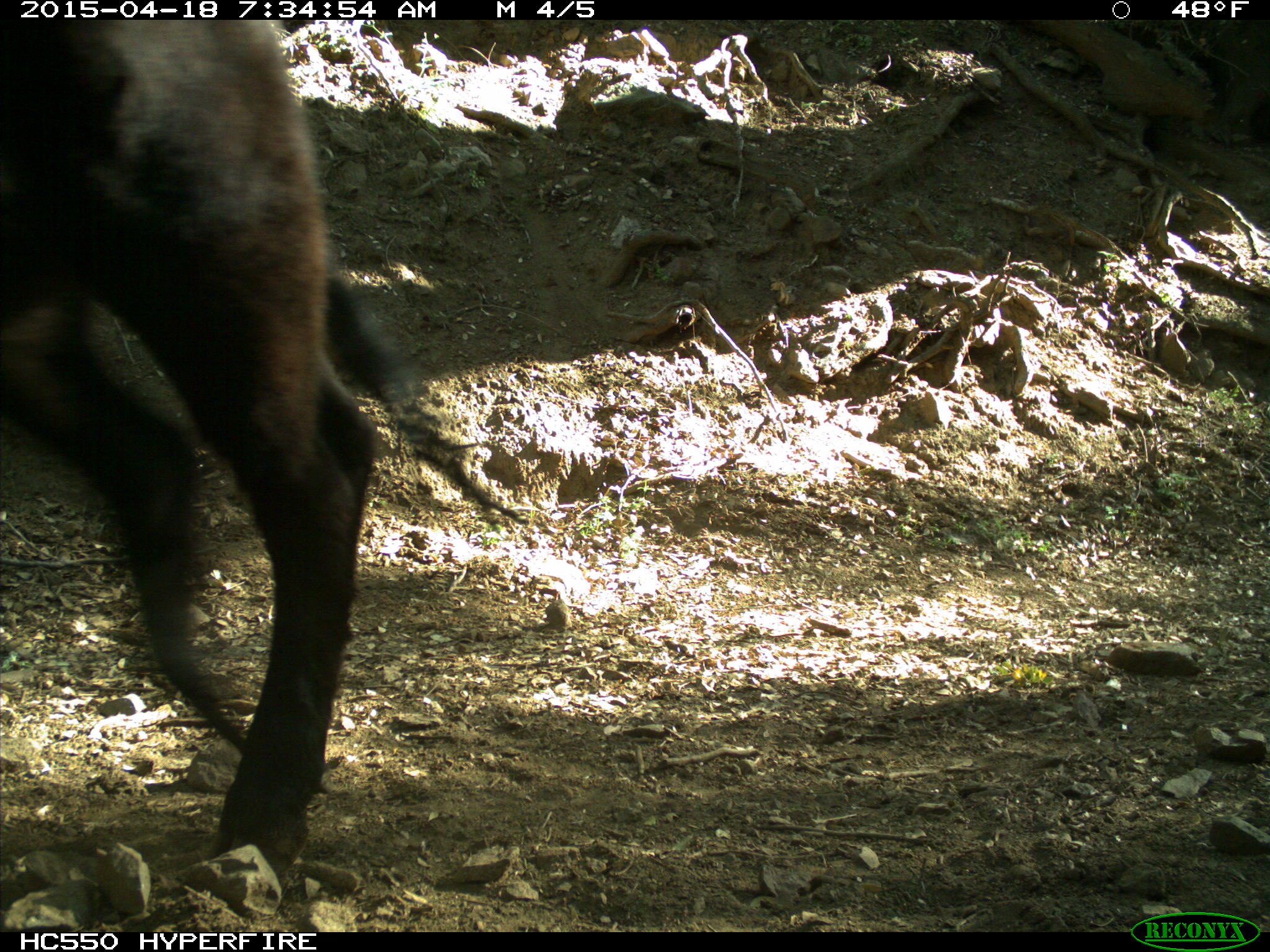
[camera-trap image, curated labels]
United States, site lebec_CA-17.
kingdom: Animalia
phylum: Chordata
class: Mammalia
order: Artiodactyla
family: Bovidae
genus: Bos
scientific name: Bos taurus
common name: domestic cow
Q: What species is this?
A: Bos taurus (domestic cow).